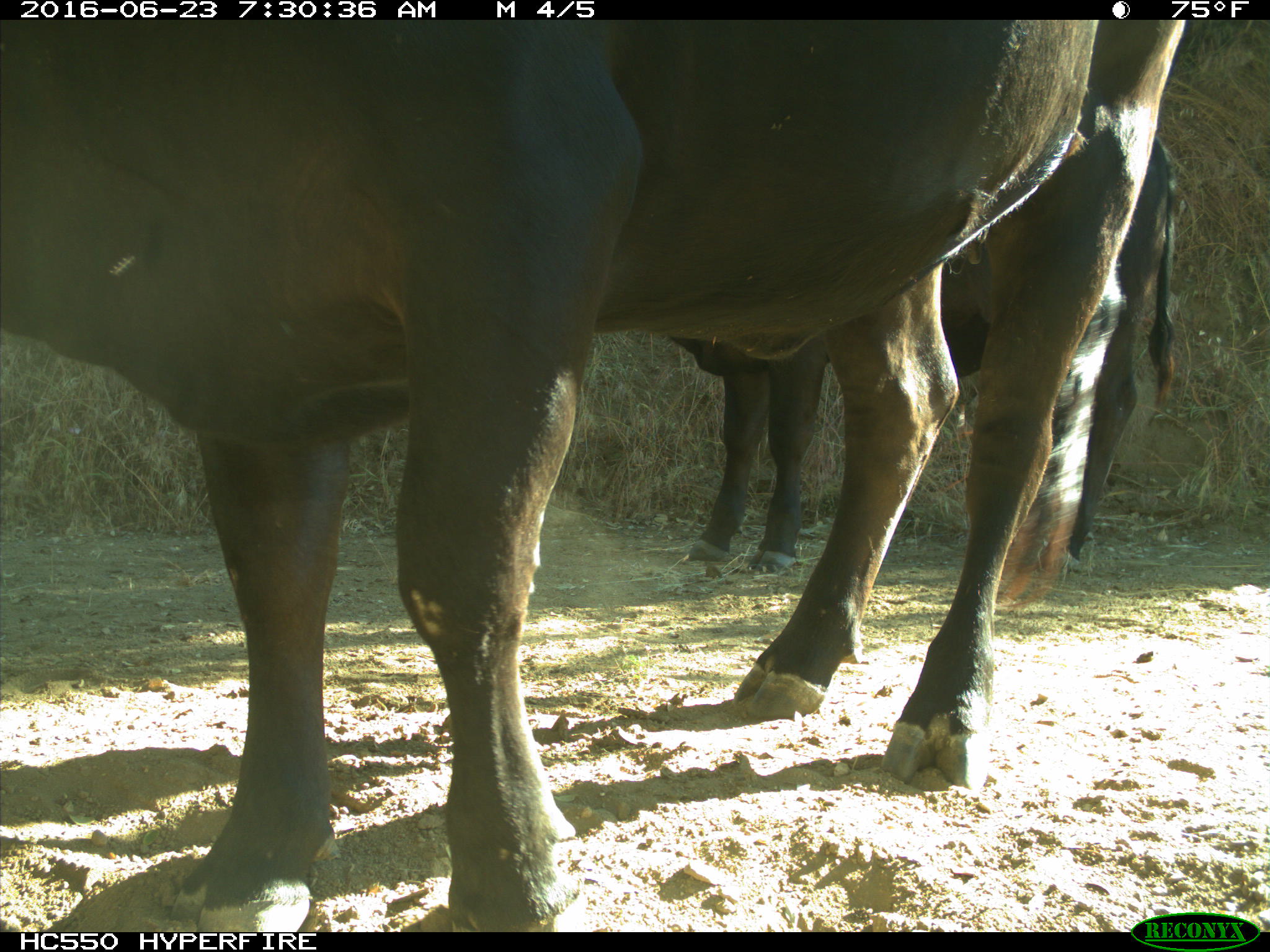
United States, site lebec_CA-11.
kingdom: Animalia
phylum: Chordata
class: Mammalia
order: Artiodactyla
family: Bovidae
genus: Bos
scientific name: Bos taurus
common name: domestic cow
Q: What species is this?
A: Bos taurus (domestic cow).